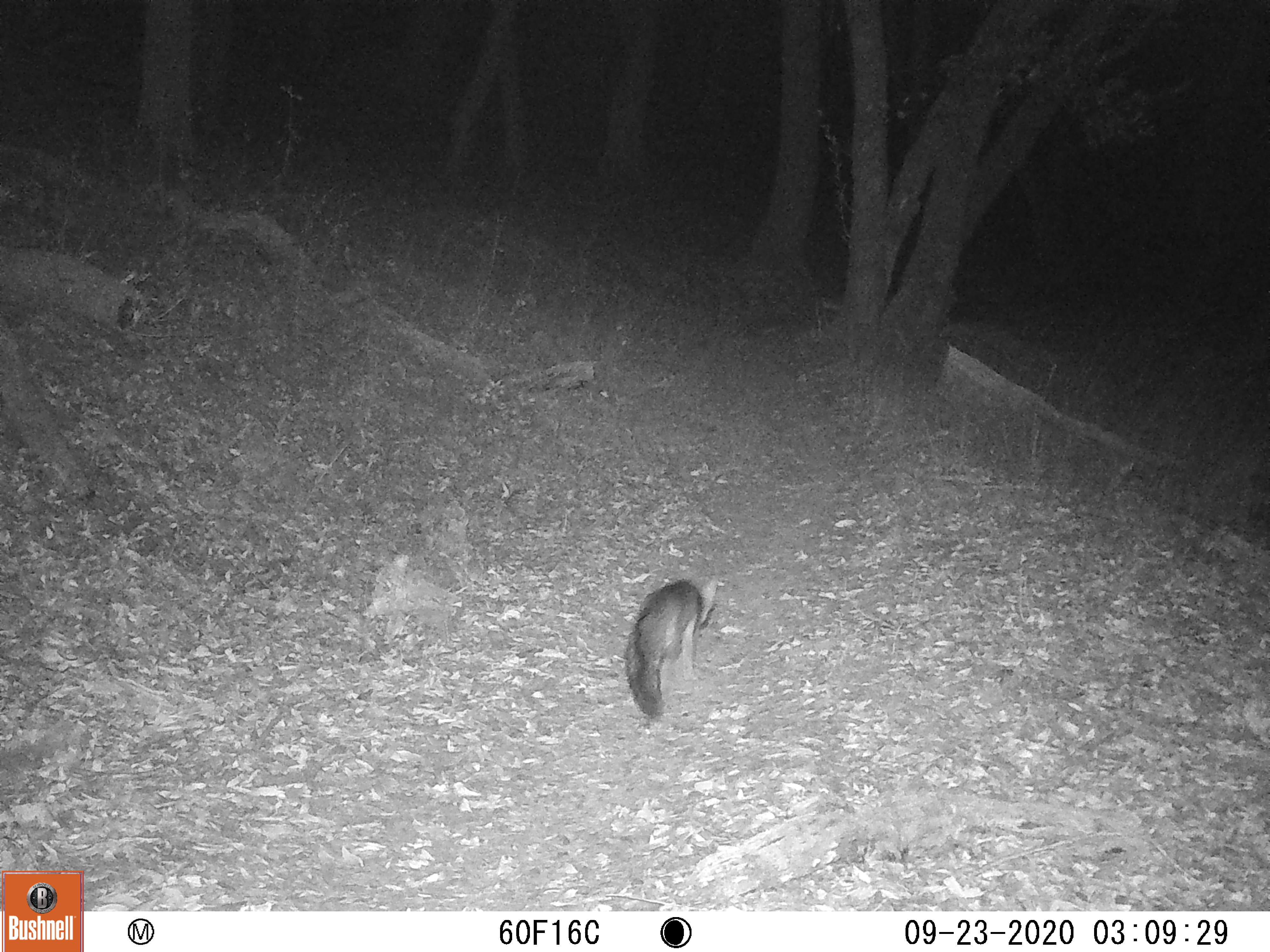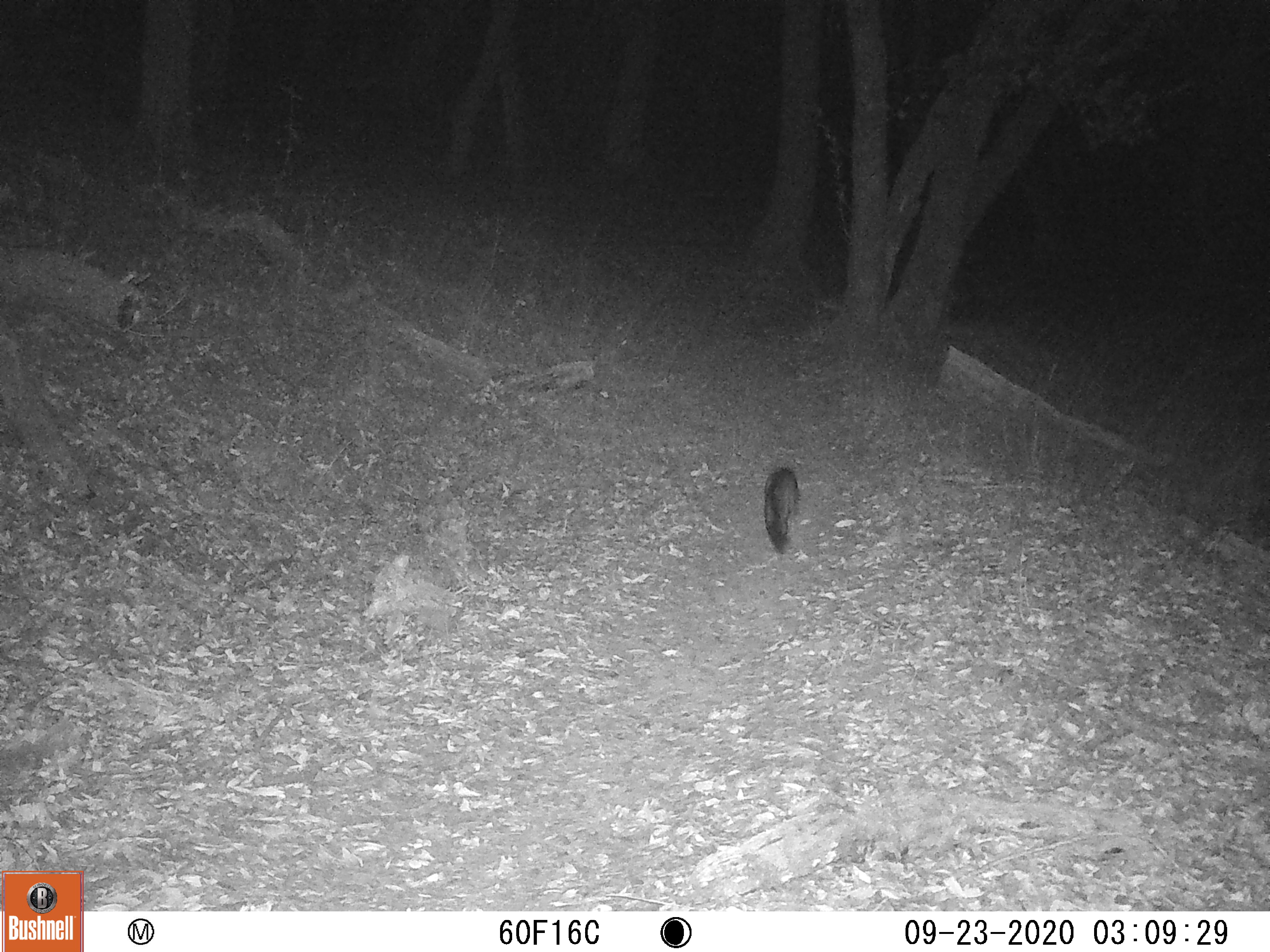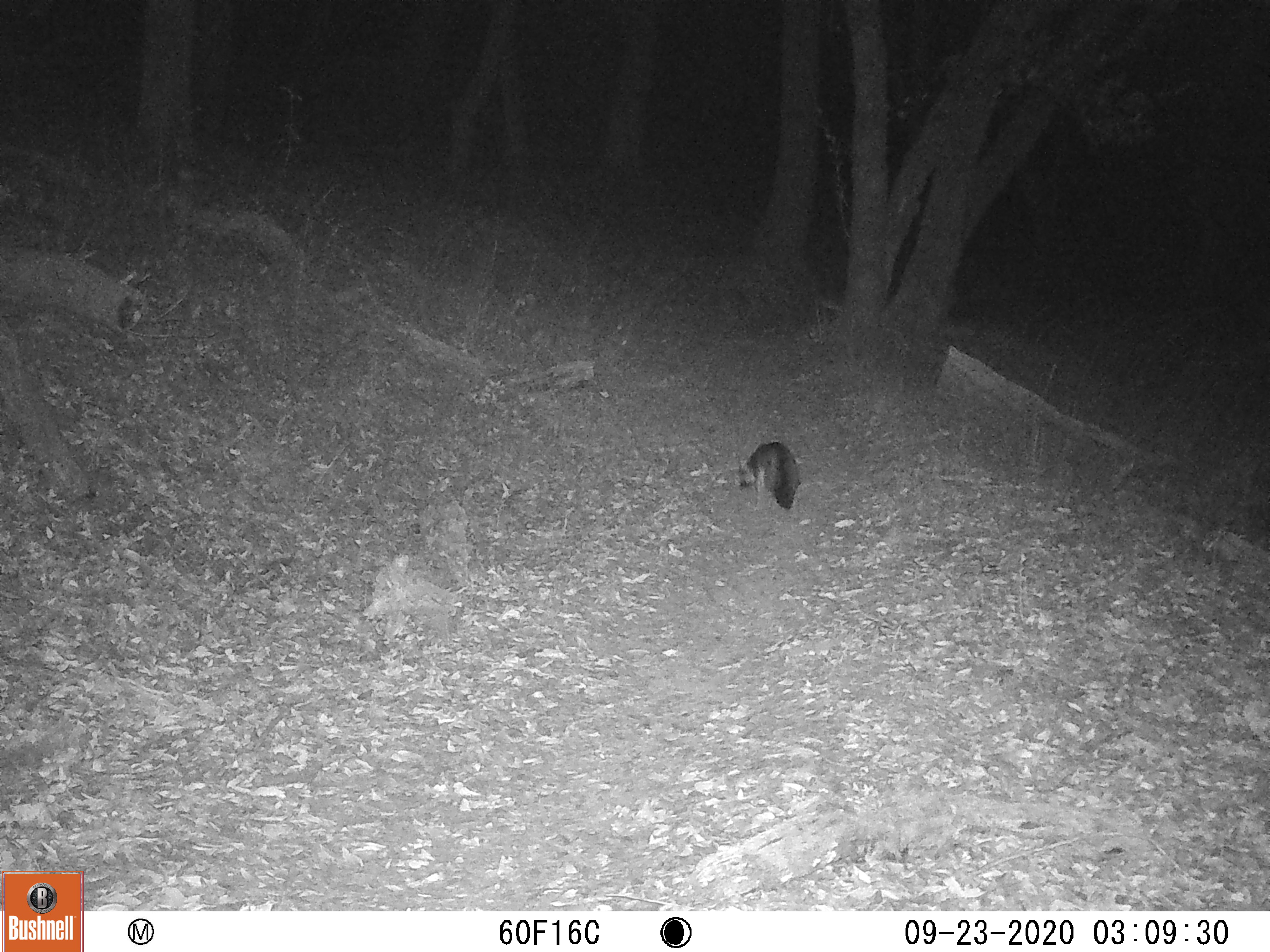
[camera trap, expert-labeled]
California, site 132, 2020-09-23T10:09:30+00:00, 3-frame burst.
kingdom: Animalia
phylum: Chordata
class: Mammalia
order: Carnivora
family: Canidae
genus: Urocyon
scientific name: Urocyon cinereoargenteus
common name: gray fox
Gray fox (Urocyon cinereoargenteus).